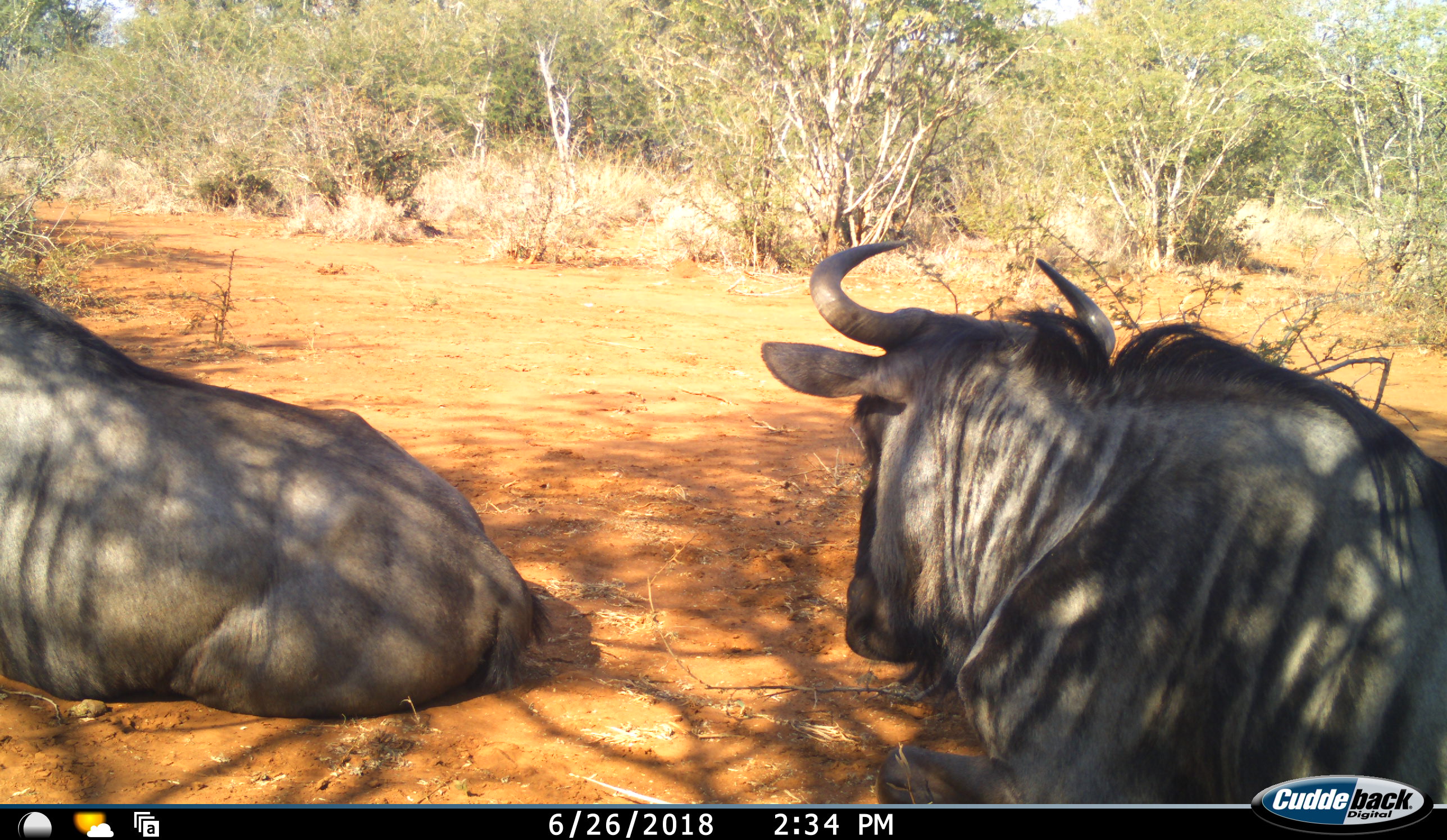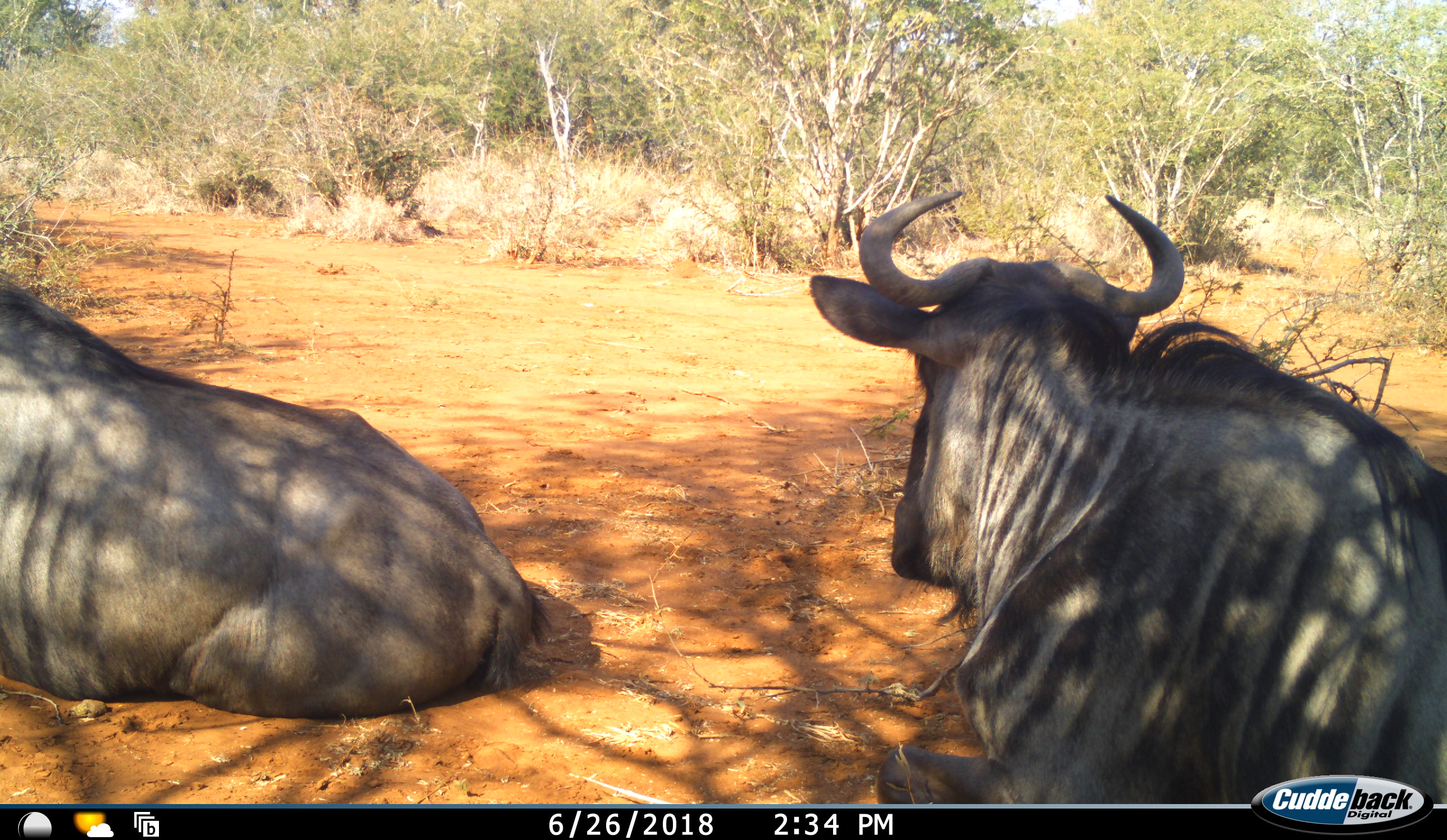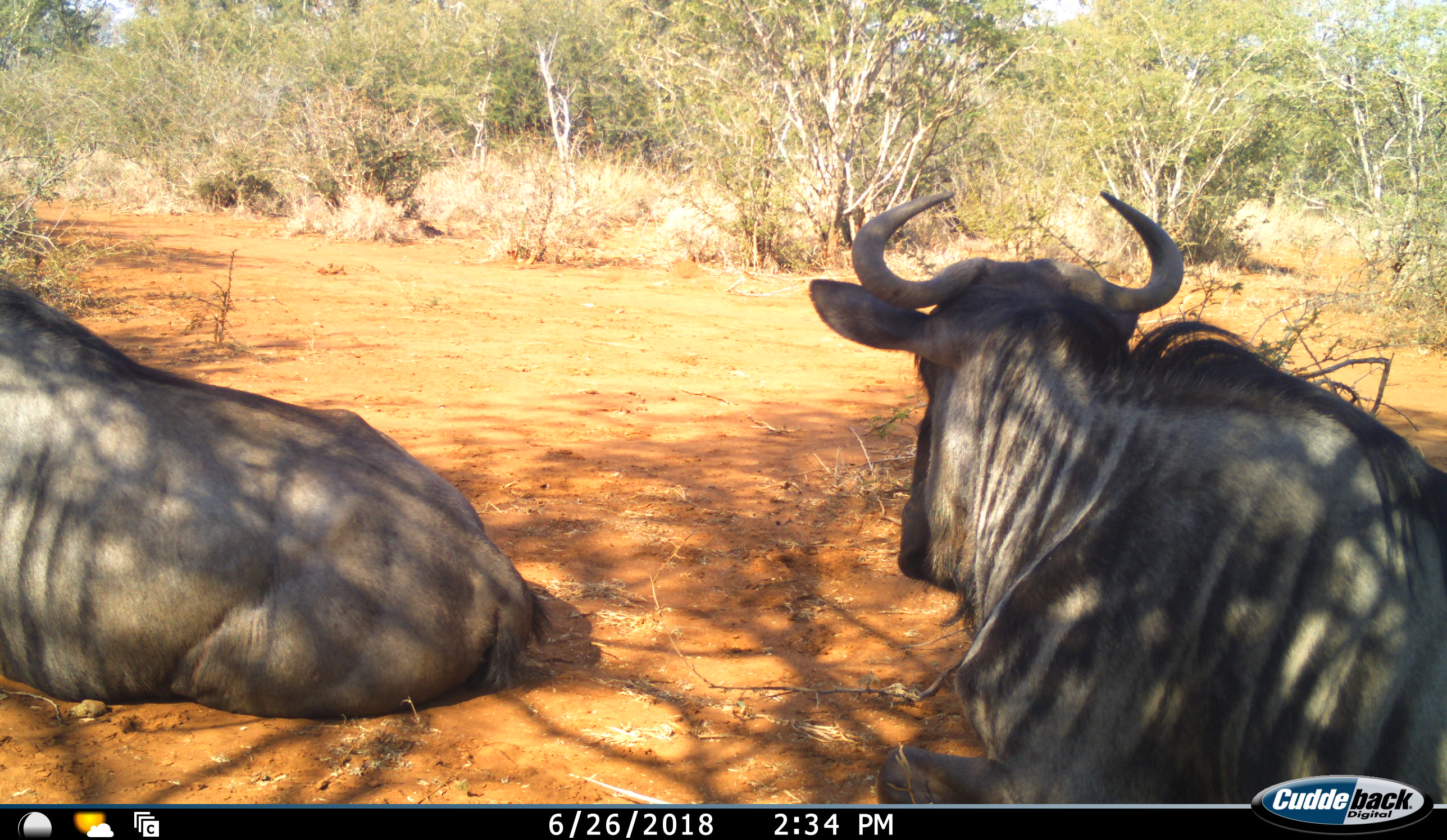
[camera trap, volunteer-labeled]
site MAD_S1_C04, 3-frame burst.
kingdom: Animalia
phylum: Chordata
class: Mammalia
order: Artiodactyla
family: Bovidae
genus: Connochaetes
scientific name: Connochaetes taurinus taurinus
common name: blue wildebeest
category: wildebeestblue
Wildebeestblue (blue wildebeest) (Connochaetes taurinus taurinus), count 2. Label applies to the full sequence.